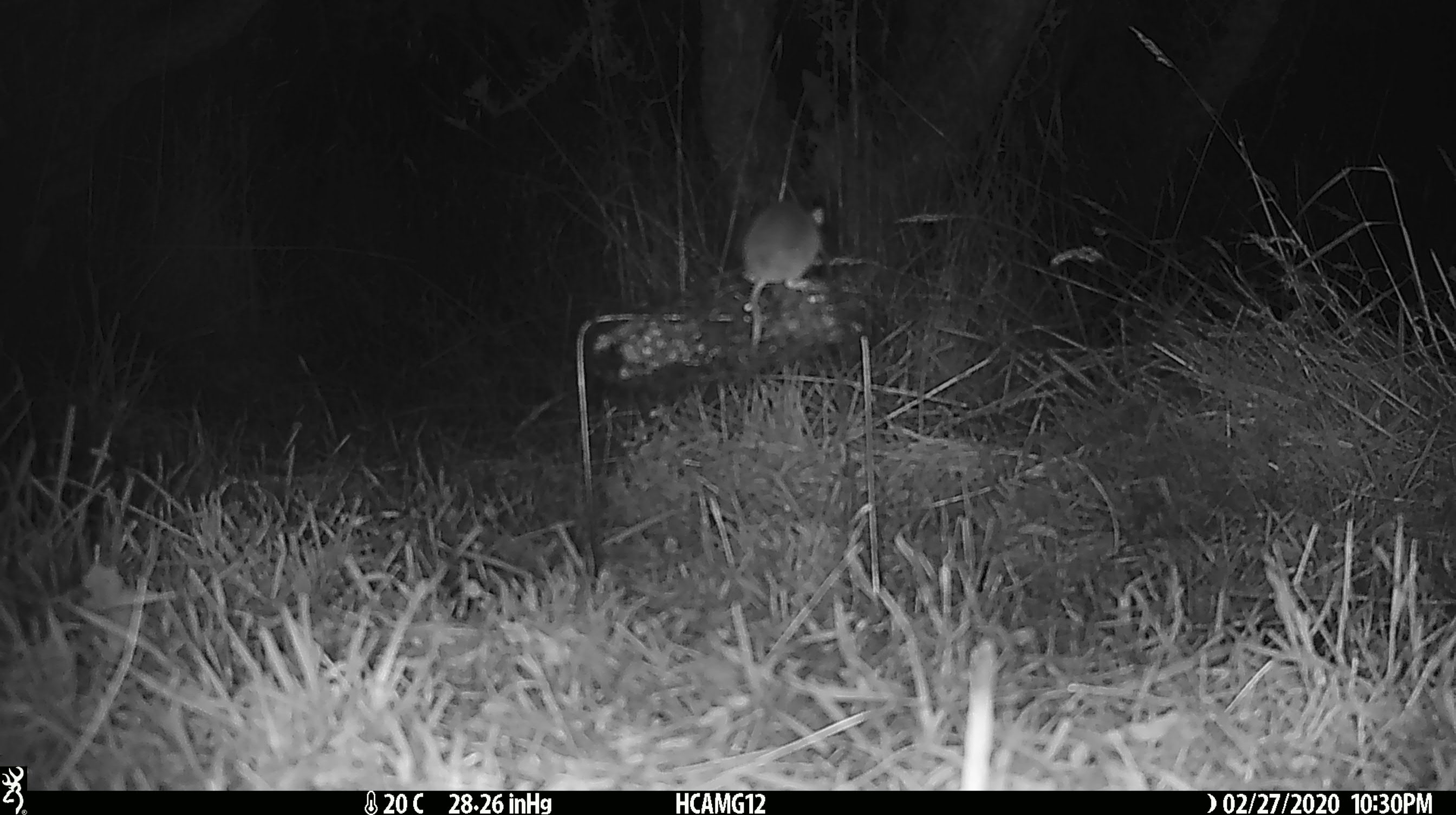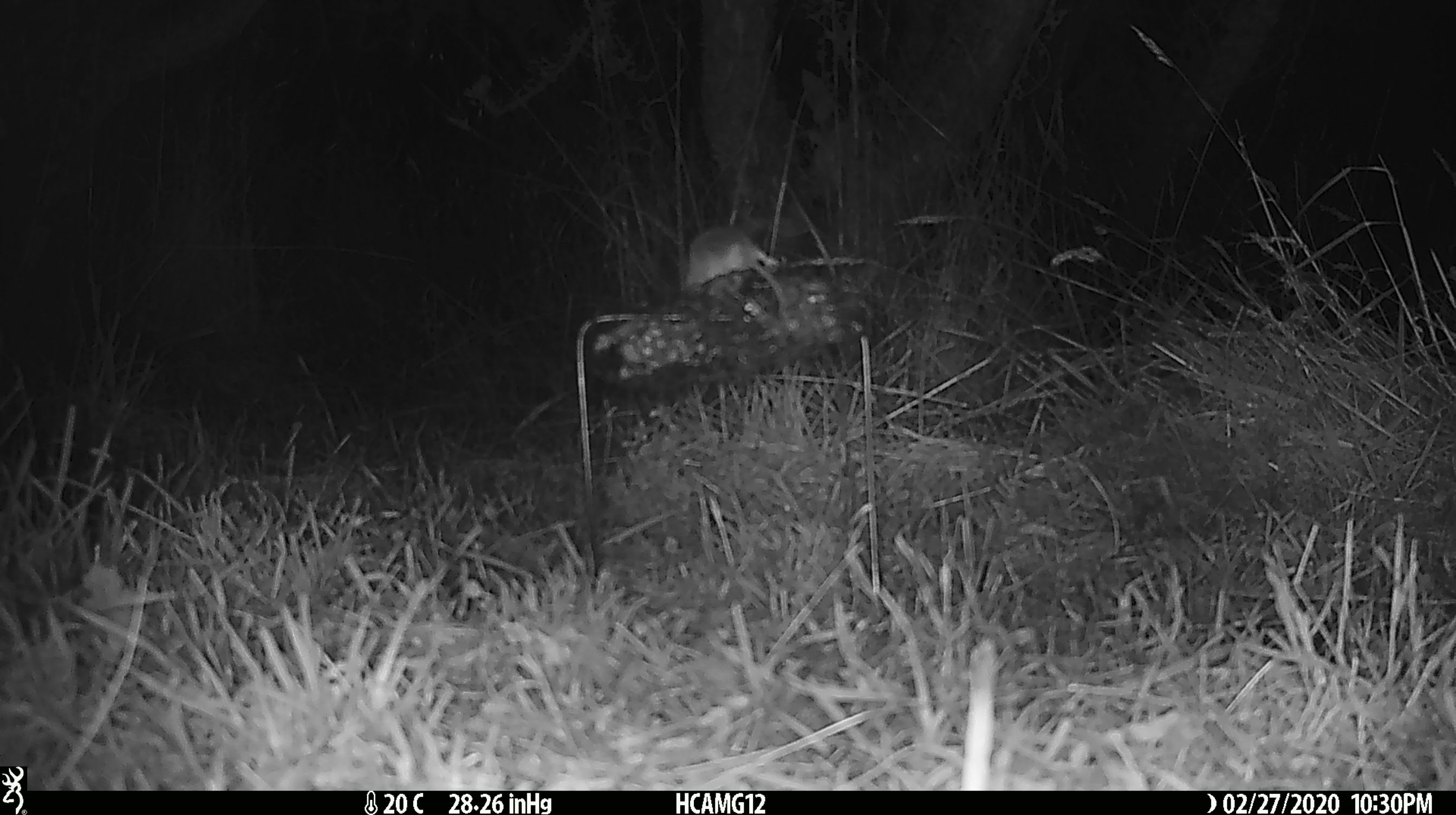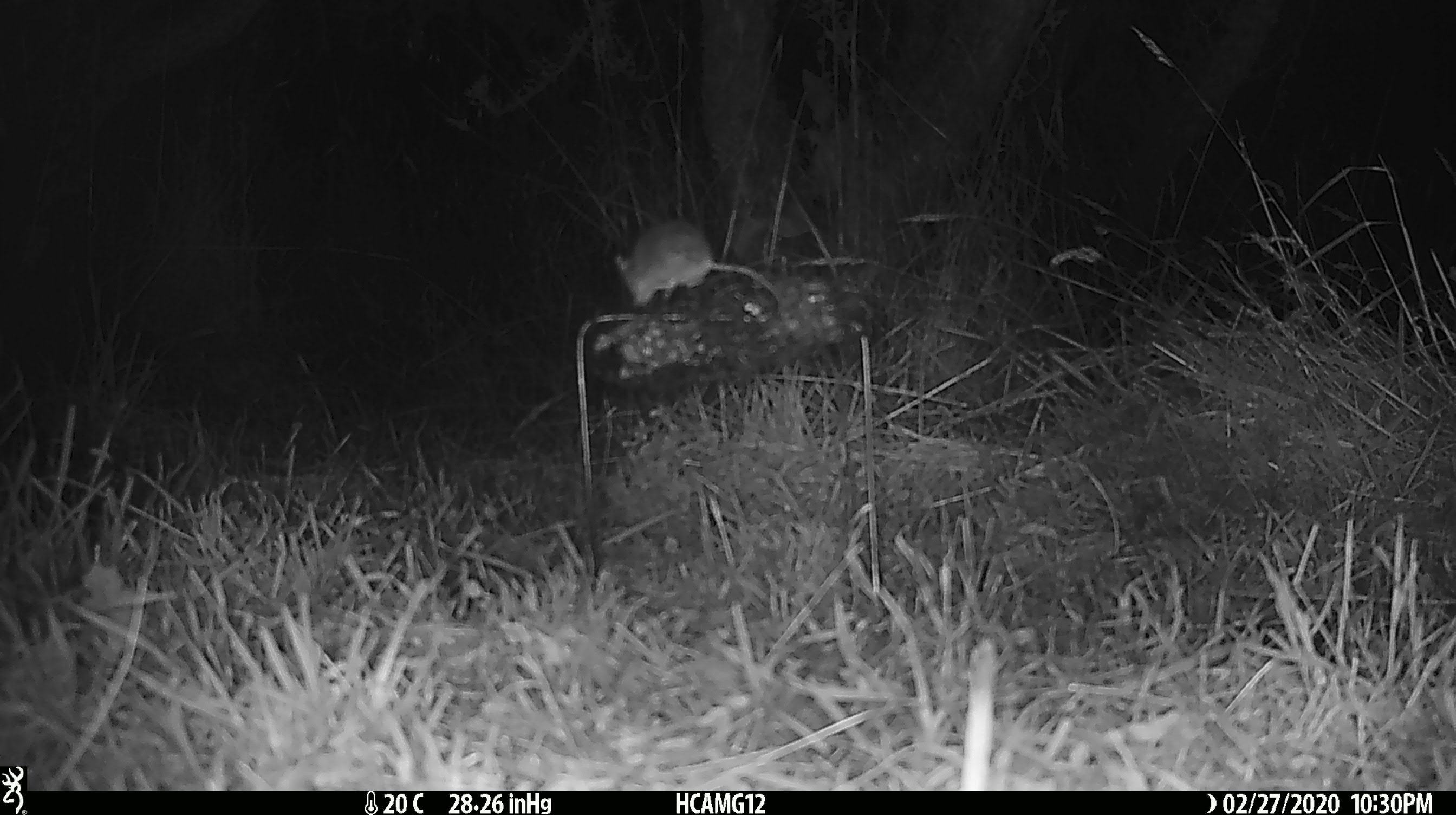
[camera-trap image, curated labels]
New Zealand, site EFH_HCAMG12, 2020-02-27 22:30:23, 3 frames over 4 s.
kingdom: Animalia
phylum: Chordata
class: Mammalia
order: Rodentia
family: Muridae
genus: Mus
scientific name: Mus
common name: mouse